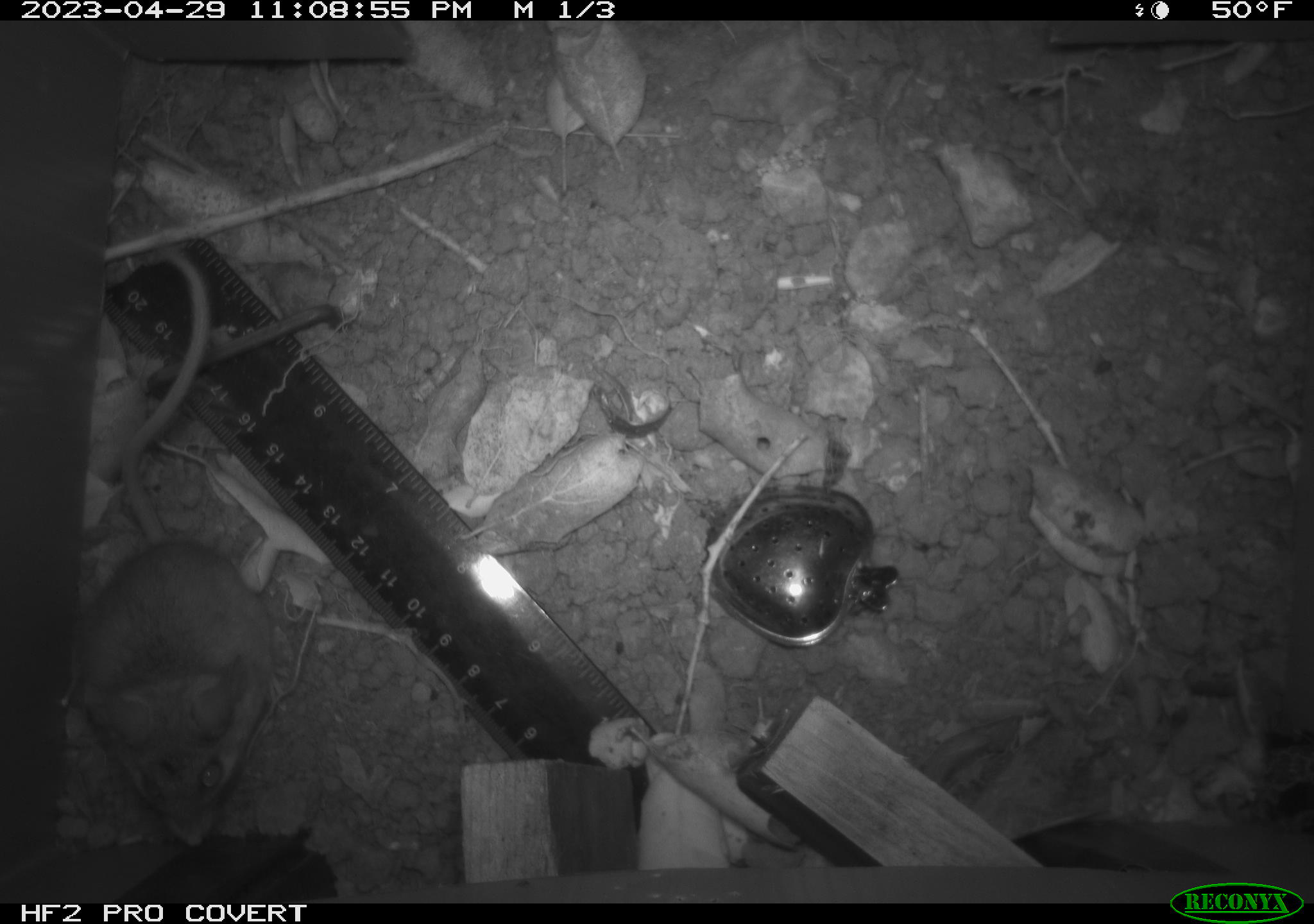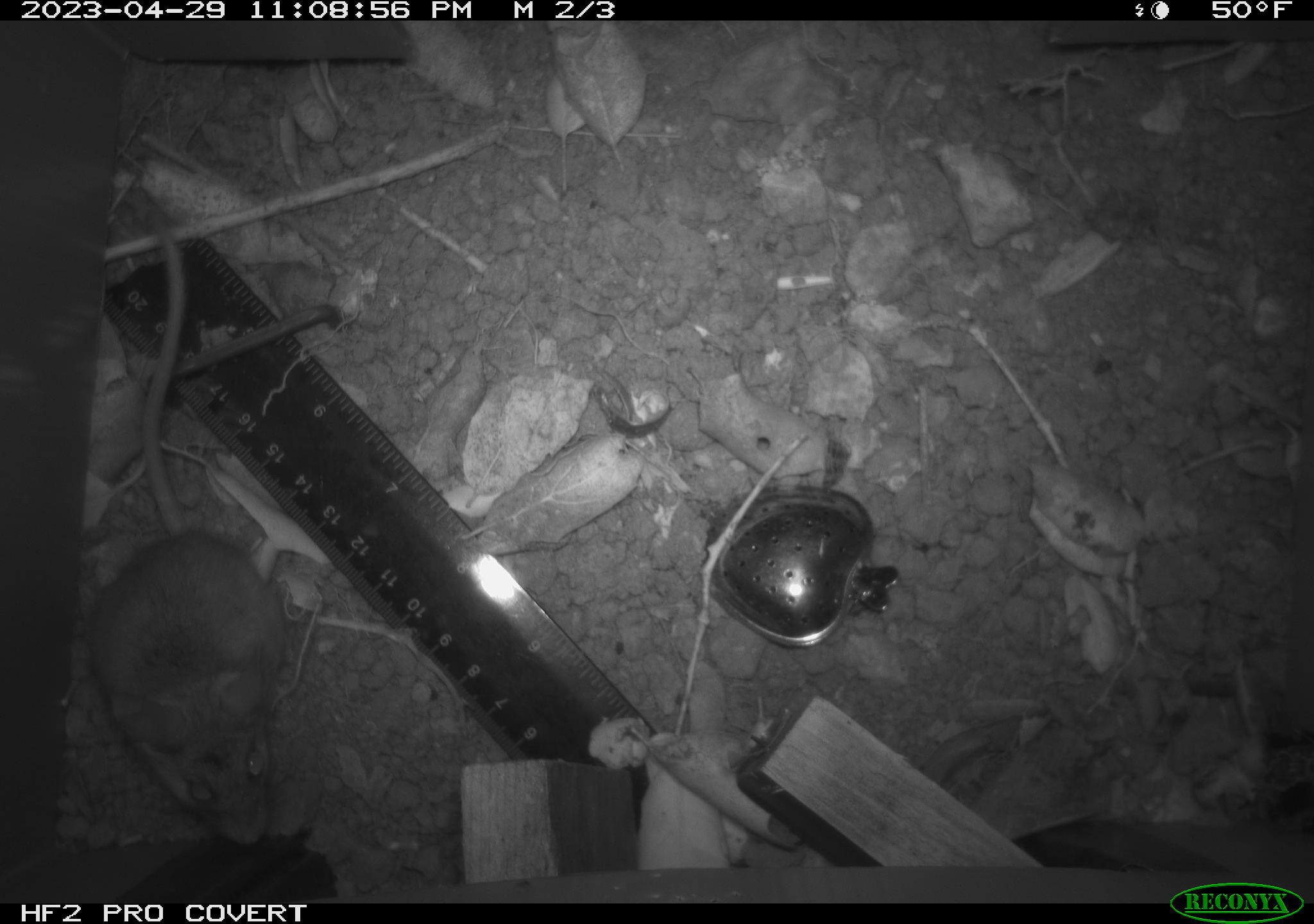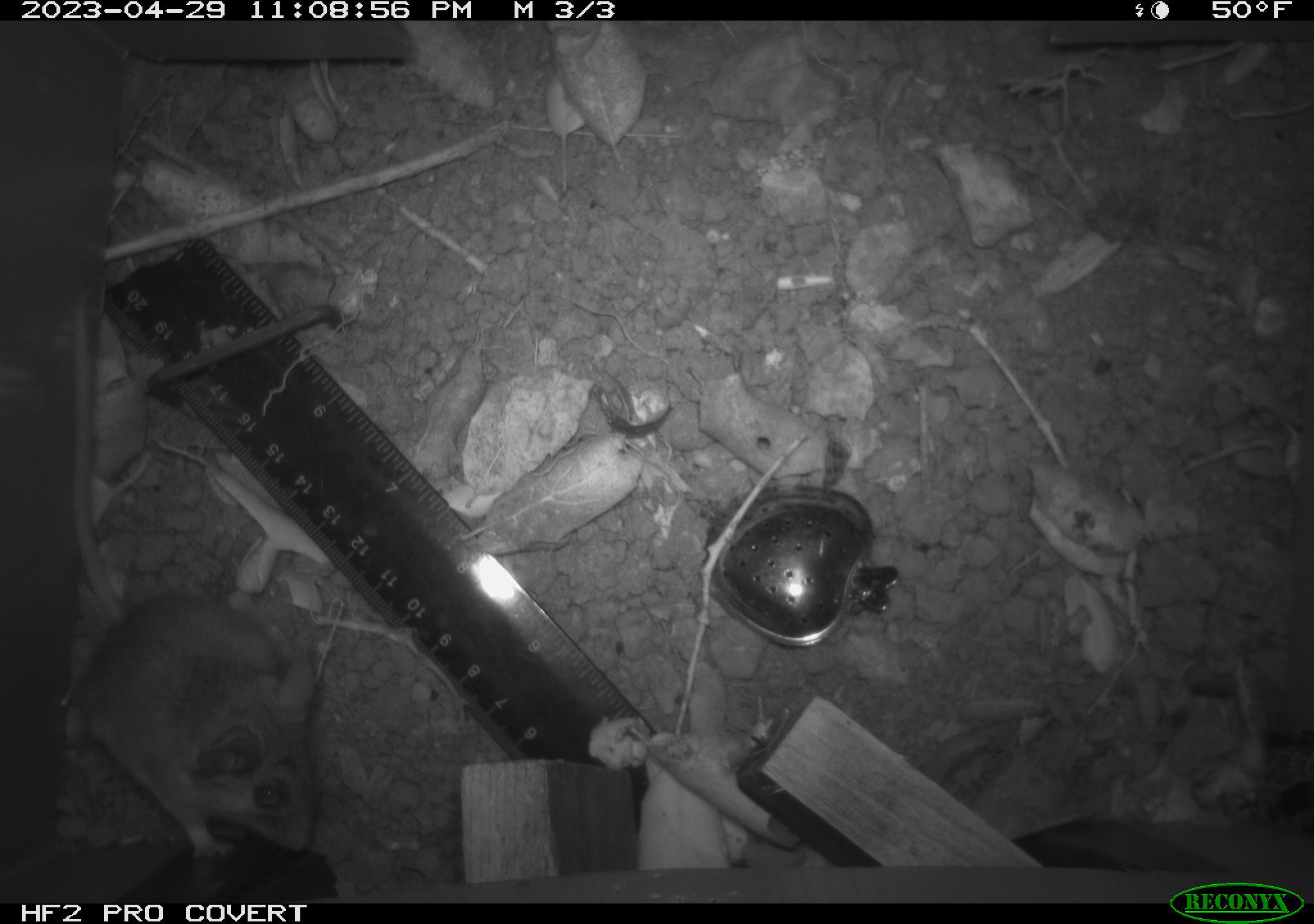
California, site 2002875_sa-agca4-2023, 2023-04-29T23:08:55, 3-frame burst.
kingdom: Animalia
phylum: Chordata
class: Mammalia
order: Rodentia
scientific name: Rodentia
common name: mouse species